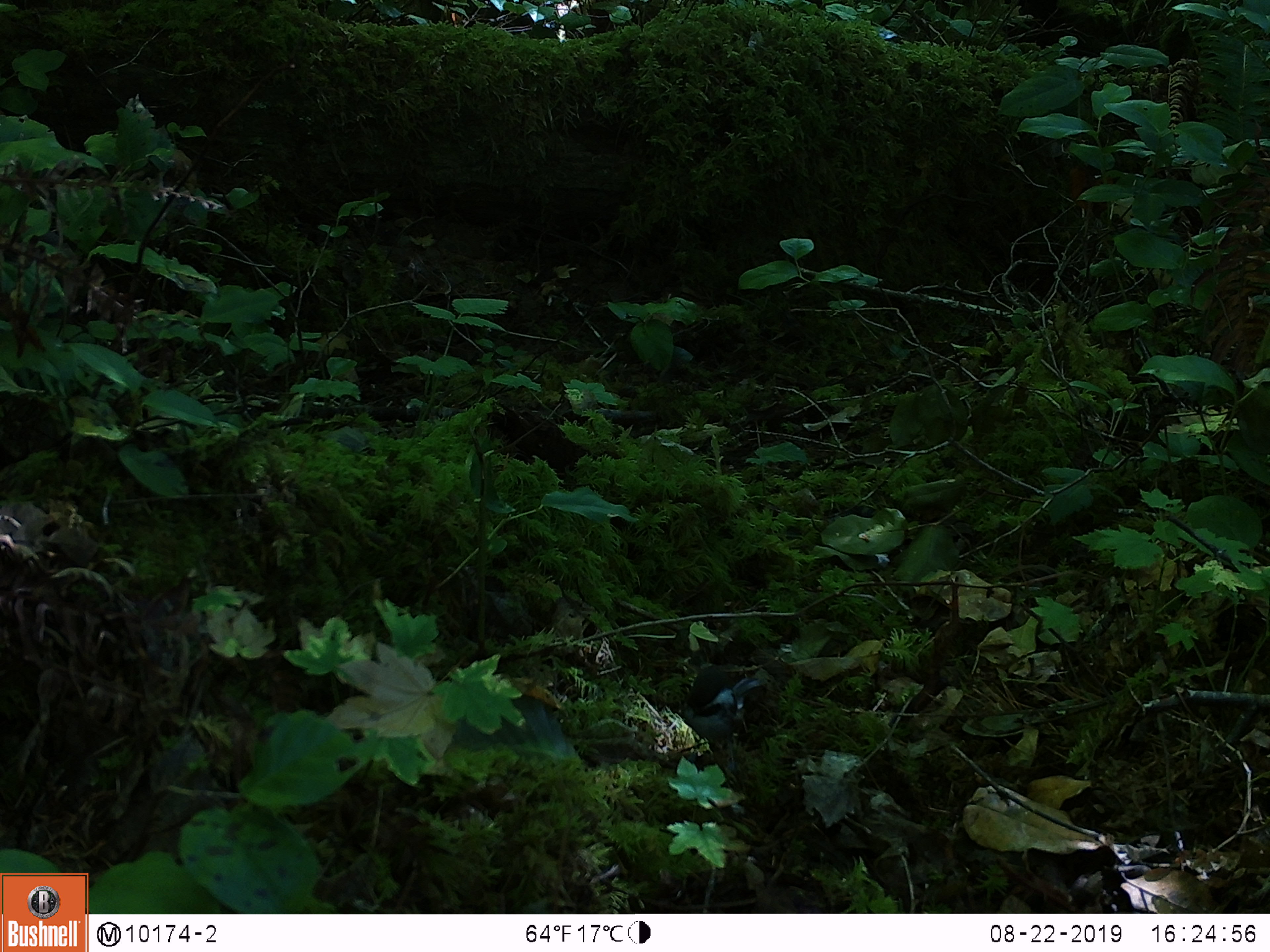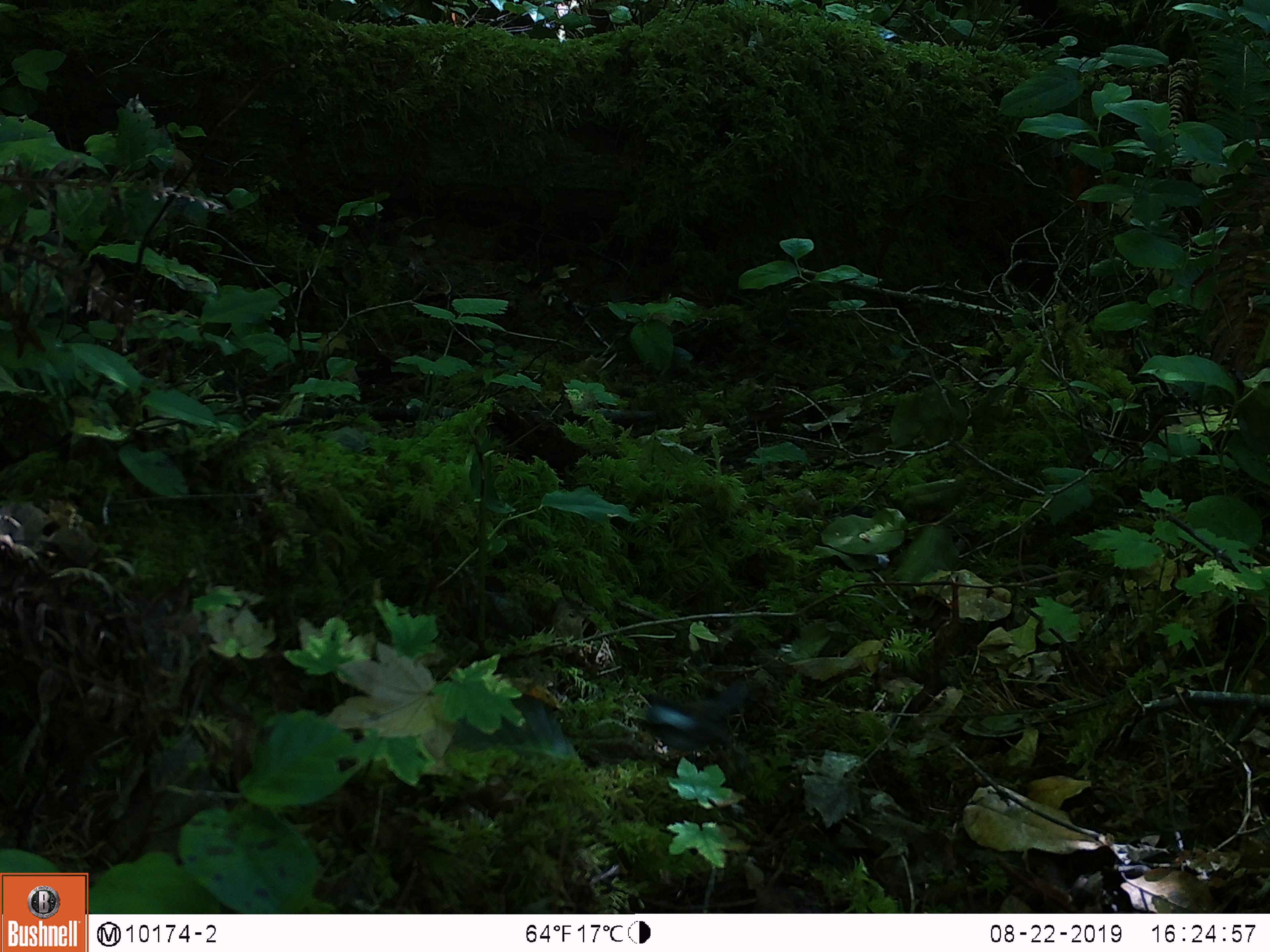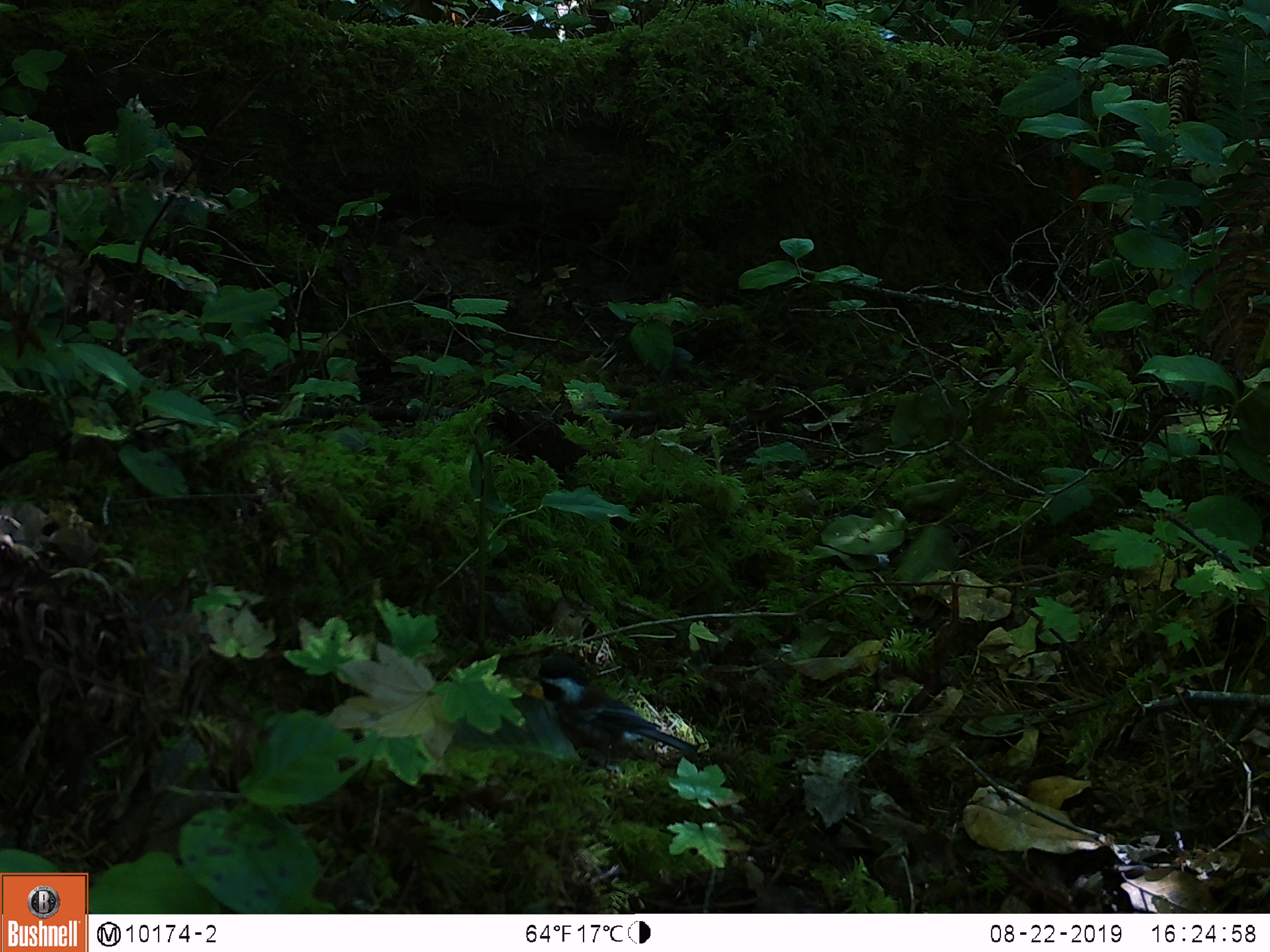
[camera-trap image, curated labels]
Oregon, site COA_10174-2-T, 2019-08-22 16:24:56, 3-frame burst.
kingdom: Animalia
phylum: Chordata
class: Aves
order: Passeriformes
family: Paridae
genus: Poecile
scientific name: Poecile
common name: chickadees and allies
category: poecile species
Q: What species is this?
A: Poecile species (chickadees and allies) (Poecile).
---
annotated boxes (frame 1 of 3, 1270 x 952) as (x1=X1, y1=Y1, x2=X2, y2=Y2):
poecile species: (x1=680, y1=664, x2=777, y2=768)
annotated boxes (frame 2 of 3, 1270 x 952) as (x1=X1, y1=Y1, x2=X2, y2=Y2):
poecile species: (x1=629, y1=673, x2=758, y2=767)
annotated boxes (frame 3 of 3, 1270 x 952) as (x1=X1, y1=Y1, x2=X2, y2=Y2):
poecile species: (x1=517, y1=649, x2=717, y2=770)